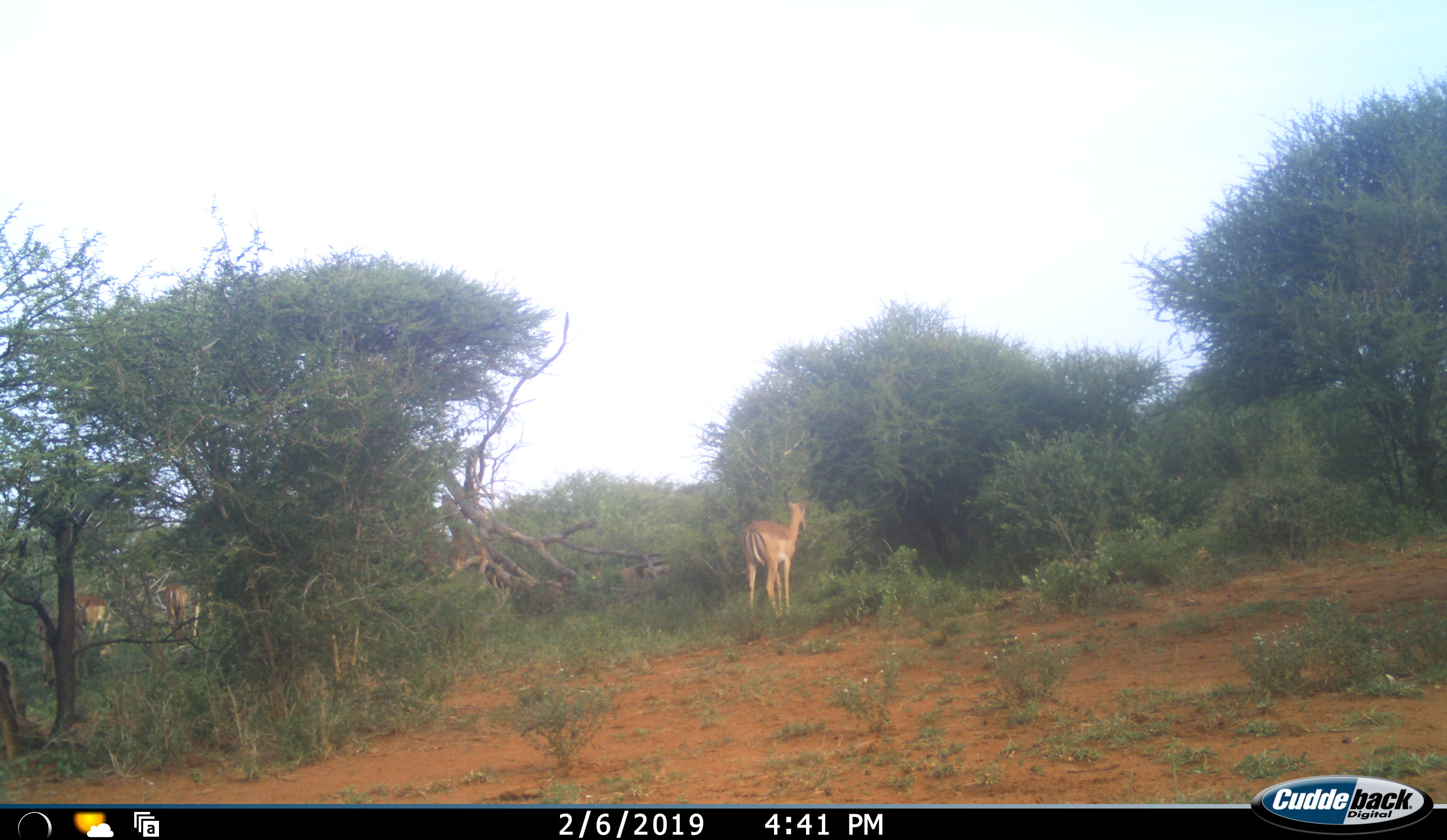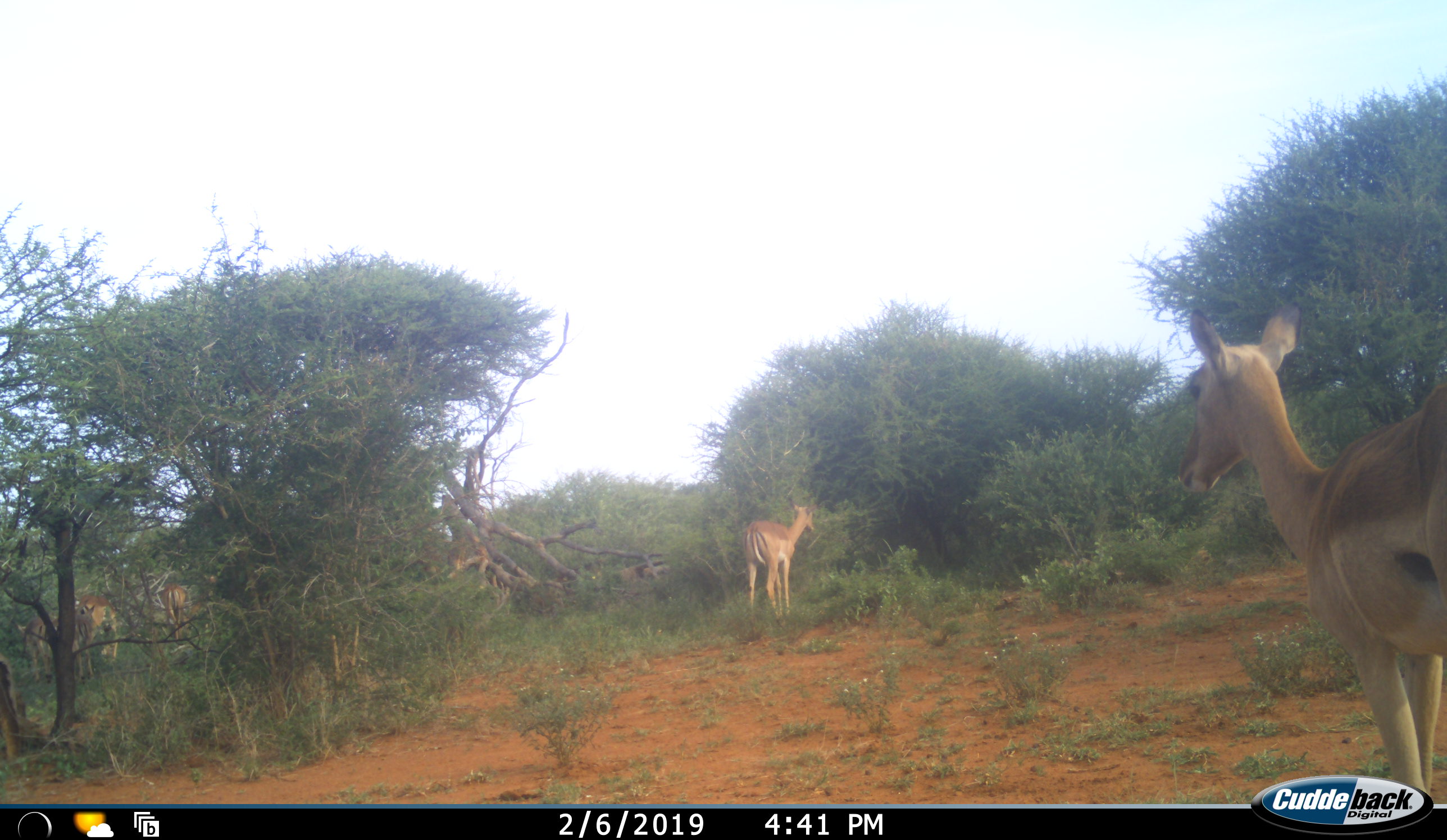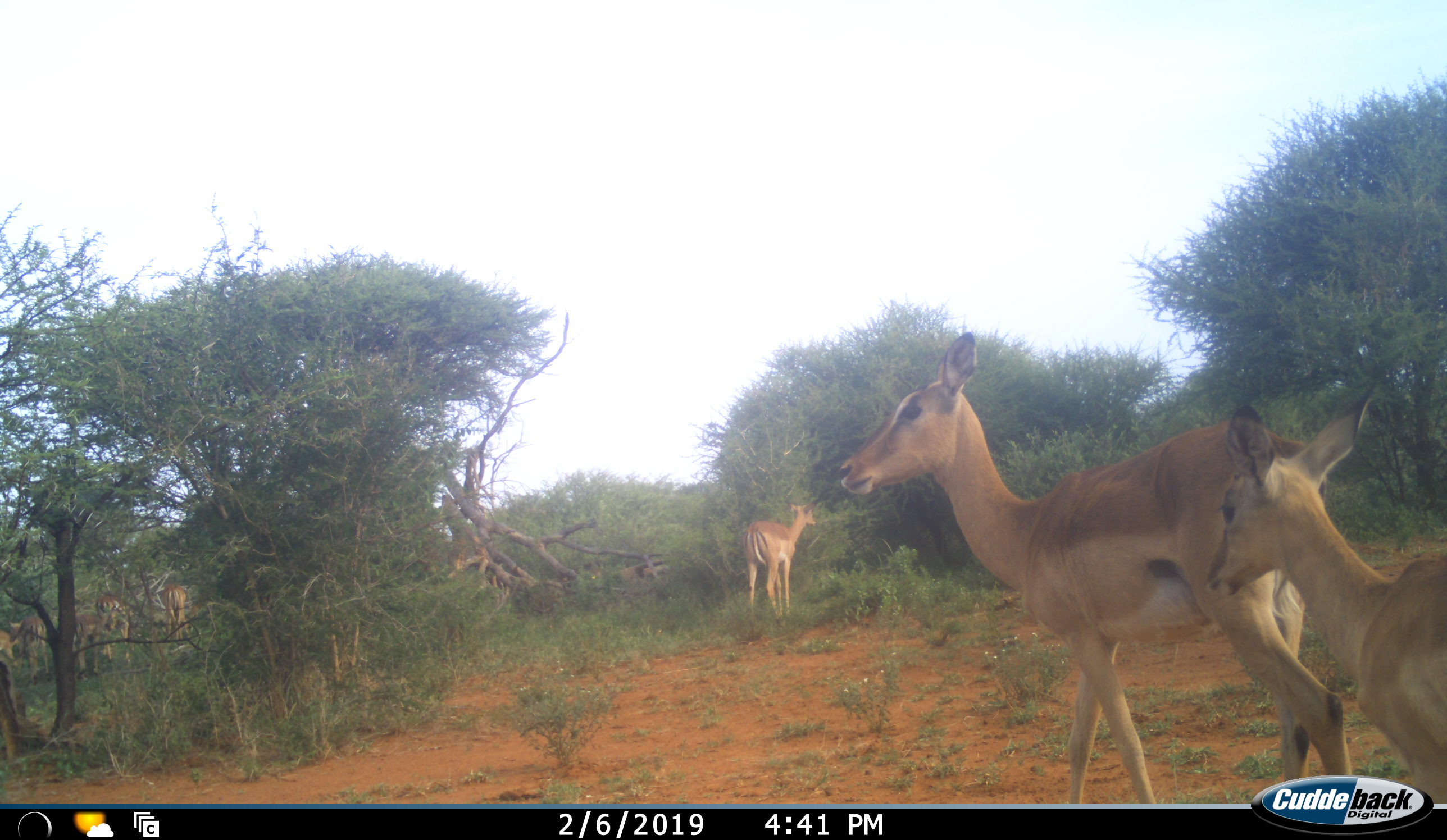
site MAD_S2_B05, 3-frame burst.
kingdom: Animalia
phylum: Chordata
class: Mammalia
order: Artiodactyla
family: Bovidae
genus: Aepyceros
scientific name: Aepyceros melampus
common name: impala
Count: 6.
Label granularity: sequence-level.